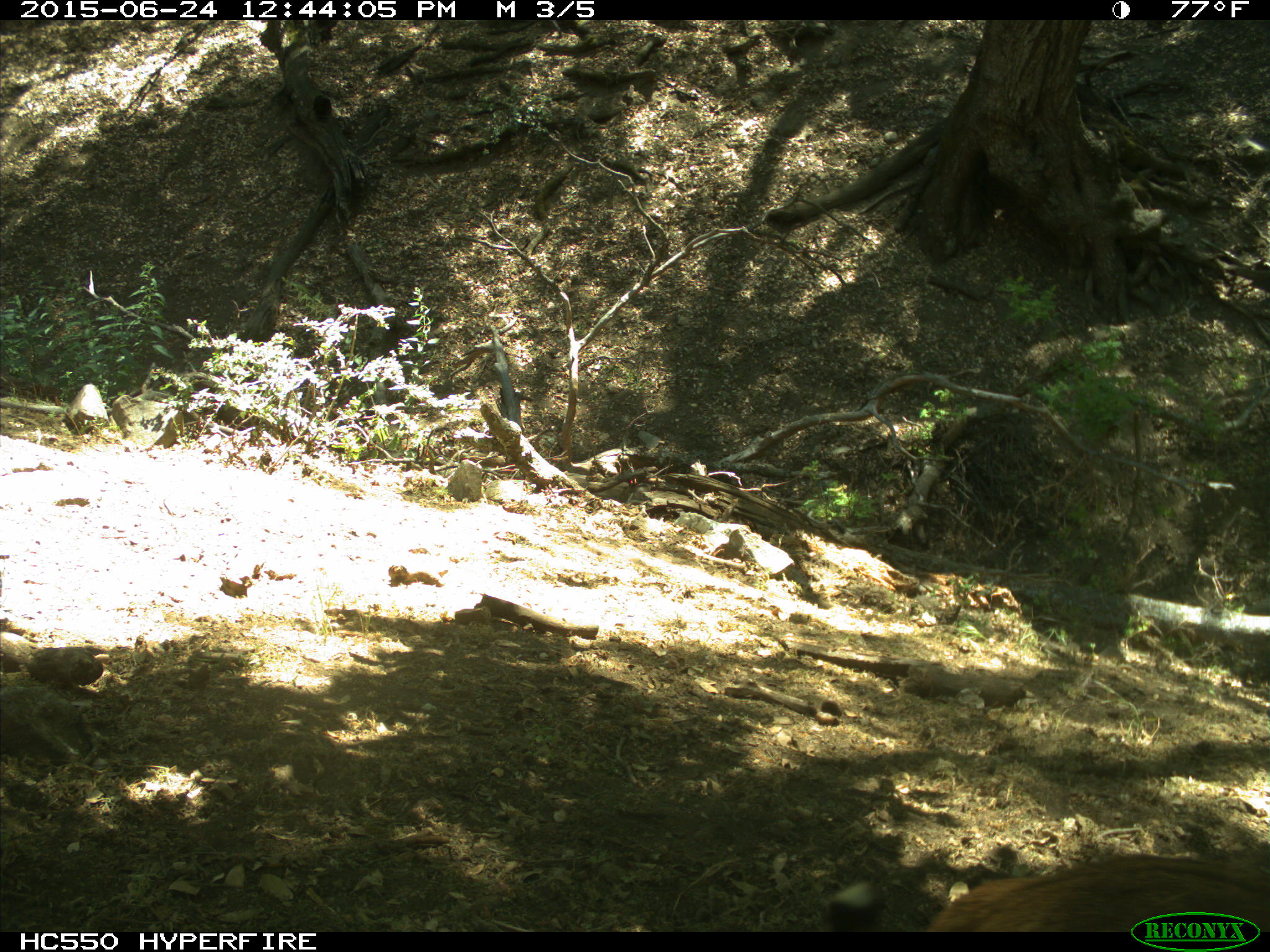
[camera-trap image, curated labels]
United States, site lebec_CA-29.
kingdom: Animalia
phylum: Chordata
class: Mammalia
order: Carnivora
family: Felidae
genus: Lynx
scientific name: Lynx rufus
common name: bobcat